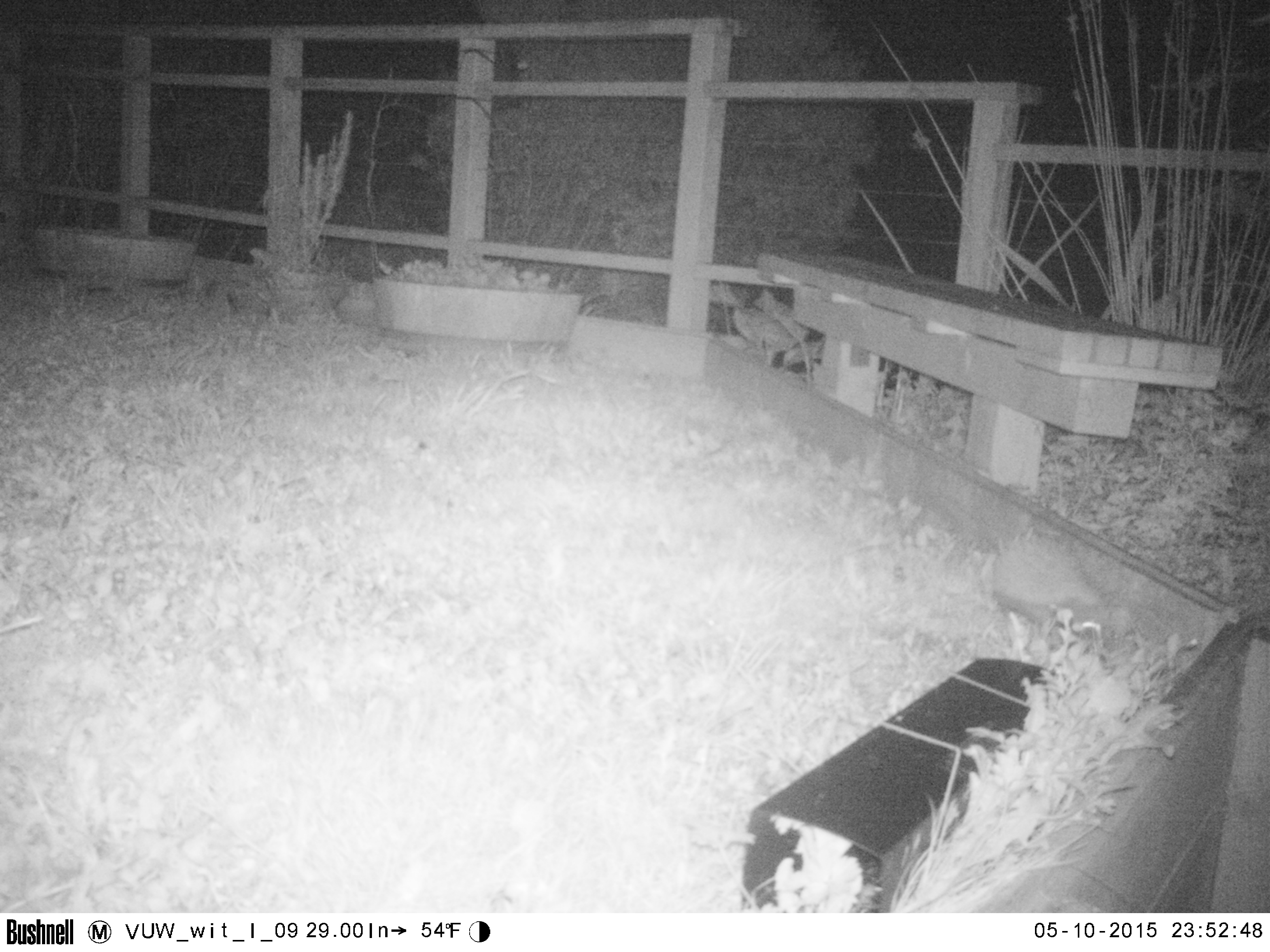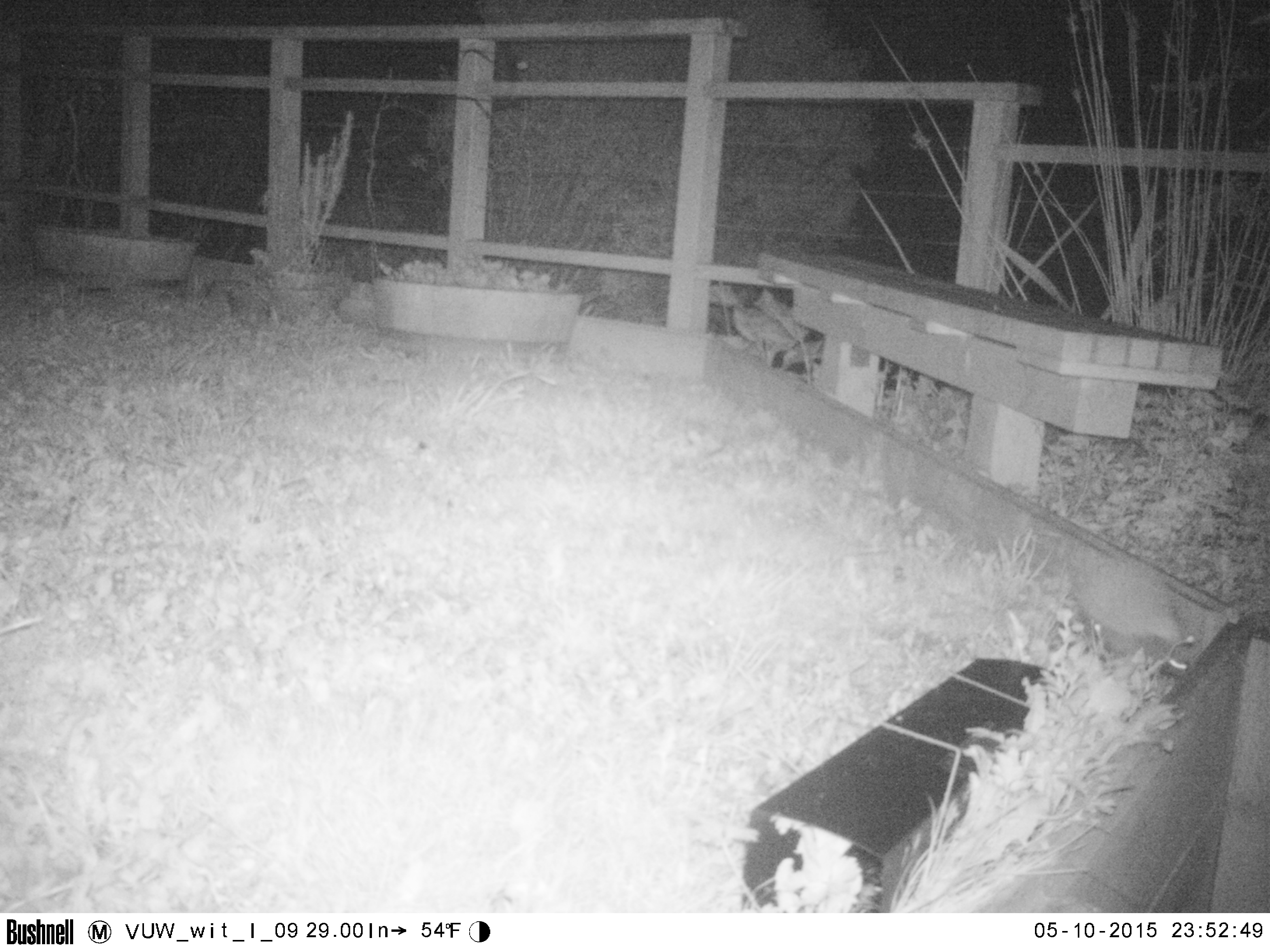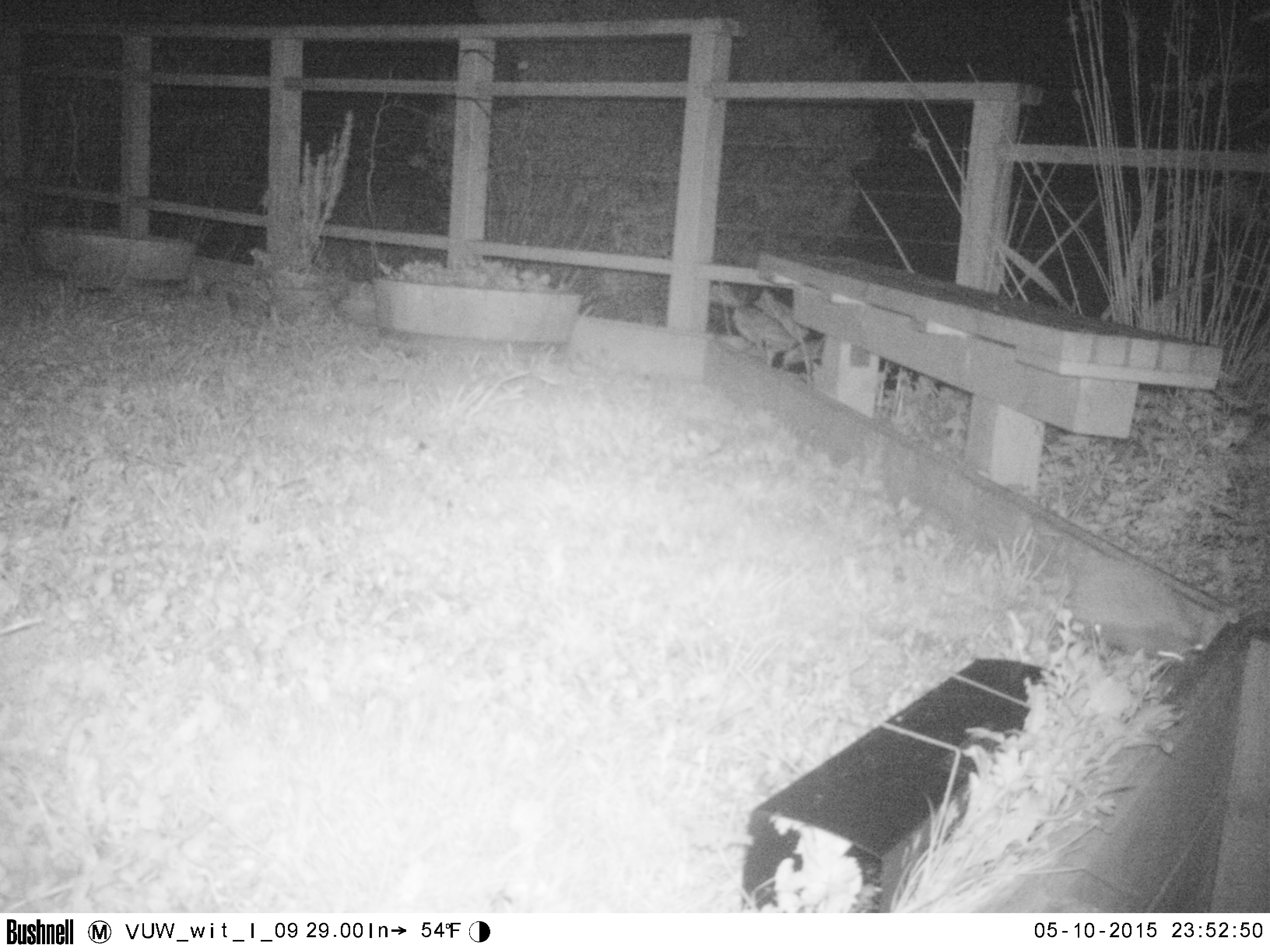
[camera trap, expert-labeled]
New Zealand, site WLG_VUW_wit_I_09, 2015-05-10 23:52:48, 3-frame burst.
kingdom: Animalia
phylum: Chordata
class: Mammalia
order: Eulipotyphla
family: Erinaceidae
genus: Erinaceus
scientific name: Erinaceus europaeus europaeus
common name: european hedgehog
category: hedgehog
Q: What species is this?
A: Hedgehog (european hedgehog) (Erinaceus europaeus europaeus).